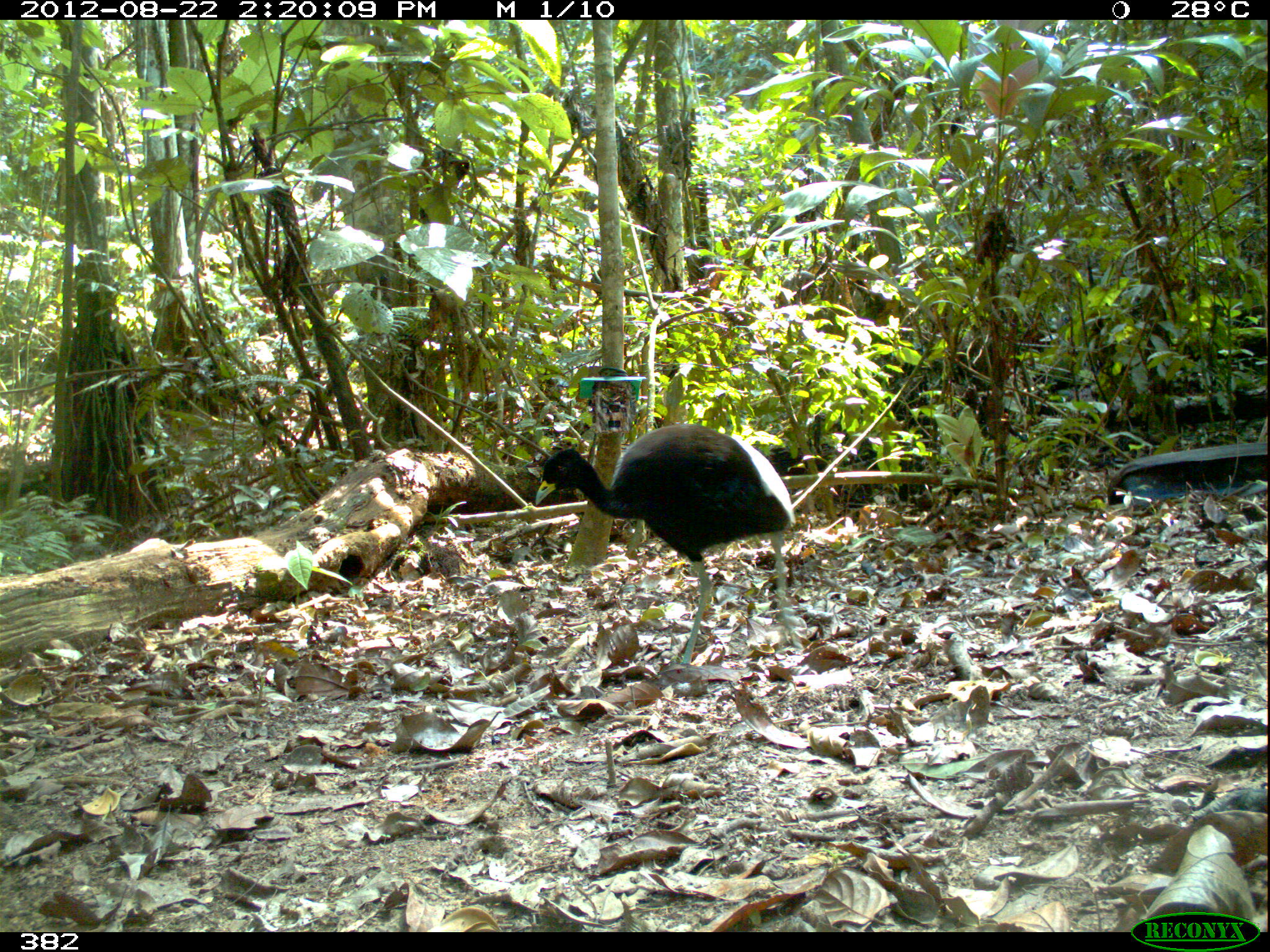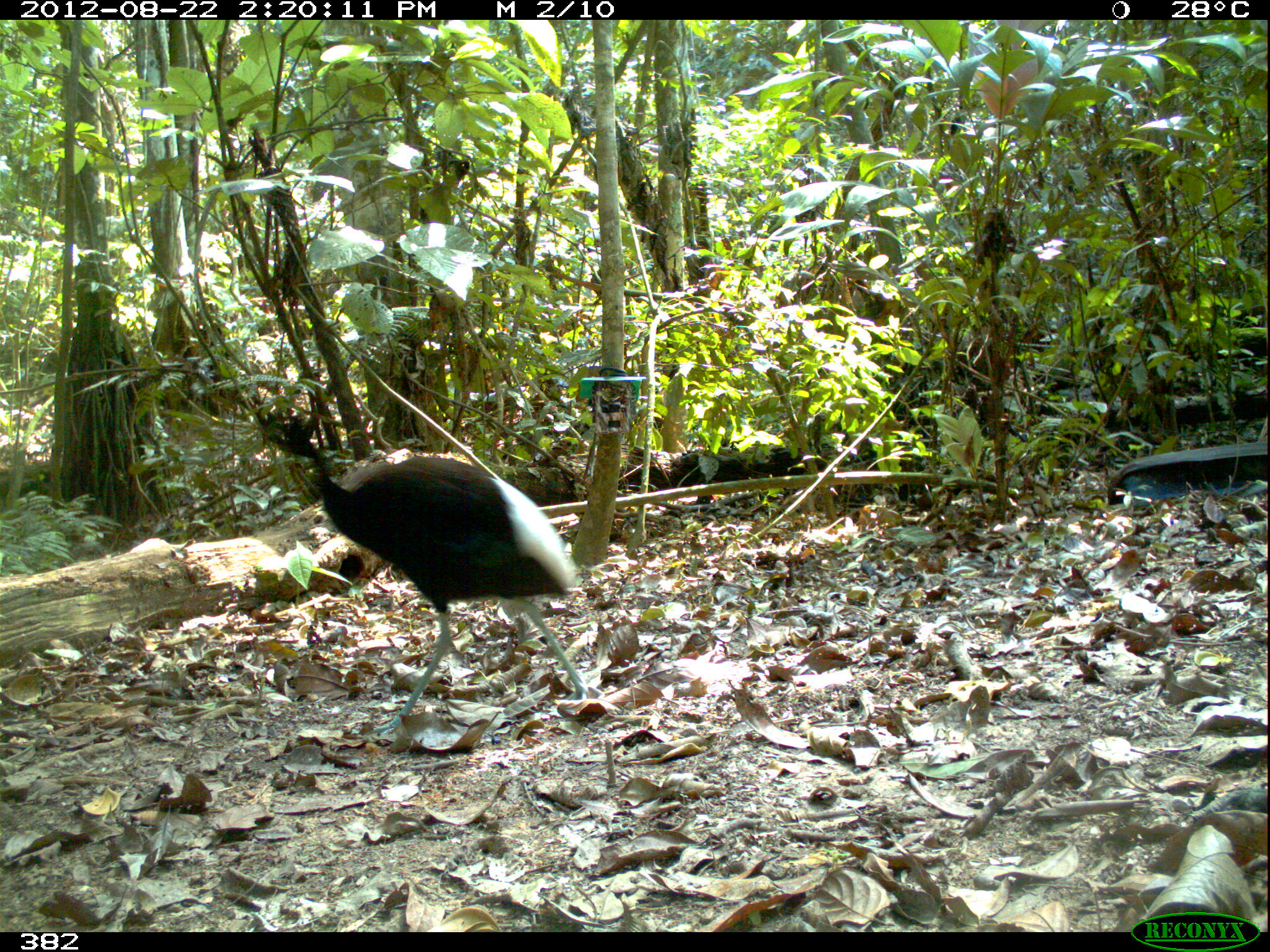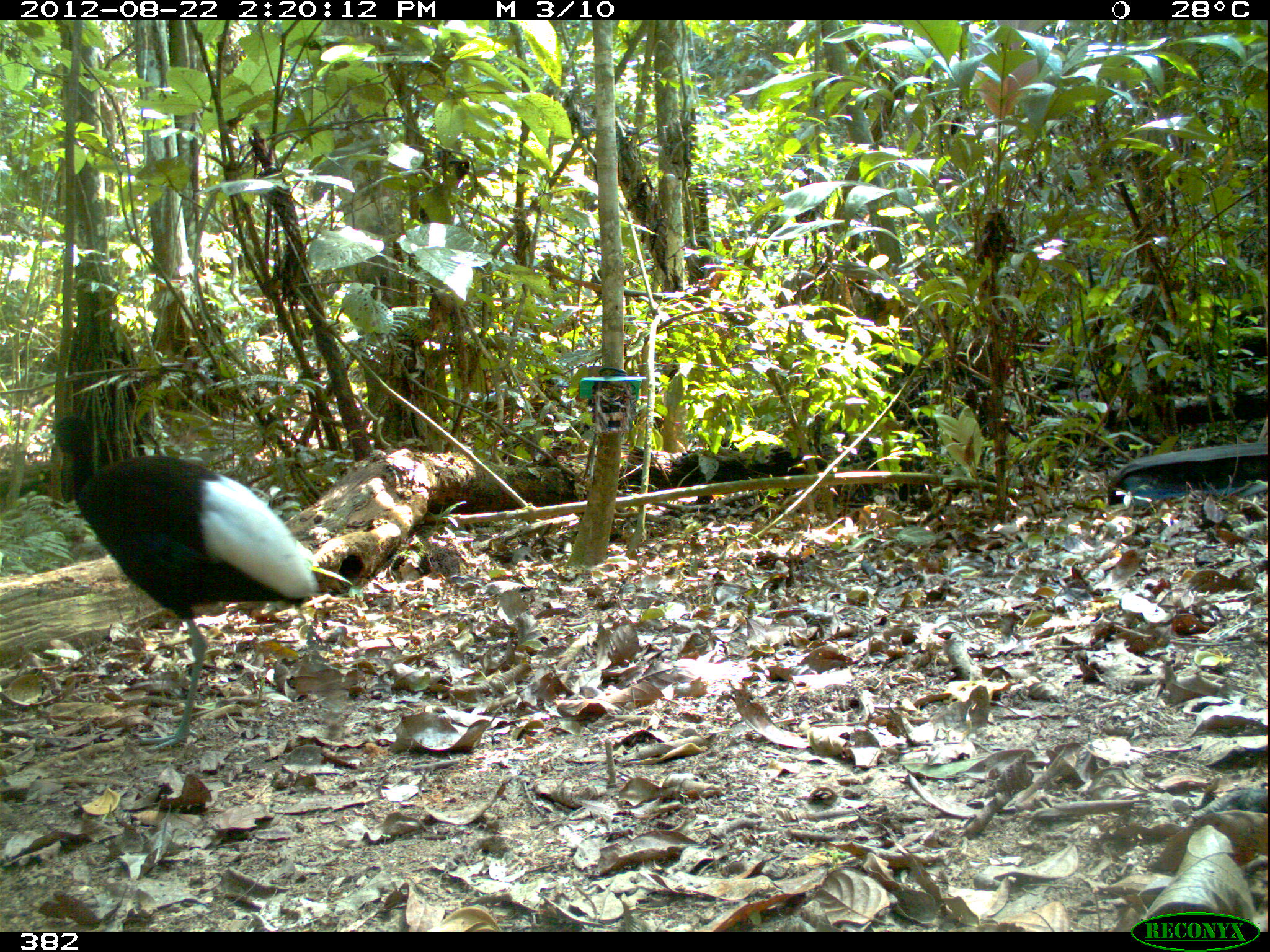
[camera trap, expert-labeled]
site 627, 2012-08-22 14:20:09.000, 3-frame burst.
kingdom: Animalia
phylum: Chordata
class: Aves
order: Gruiformes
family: Psophiidae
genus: Psophia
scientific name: Psophia leucoptera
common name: pale-winged trumpeter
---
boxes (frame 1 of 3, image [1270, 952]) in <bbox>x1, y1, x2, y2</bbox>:
psophia leucoptera: <bbox>532, 423, 804, 666</bbox>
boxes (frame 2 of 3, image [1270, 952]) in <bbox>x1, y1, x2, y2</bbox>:
psophia leucoptera: <bbox>250, 405, 590, 736</bbox>